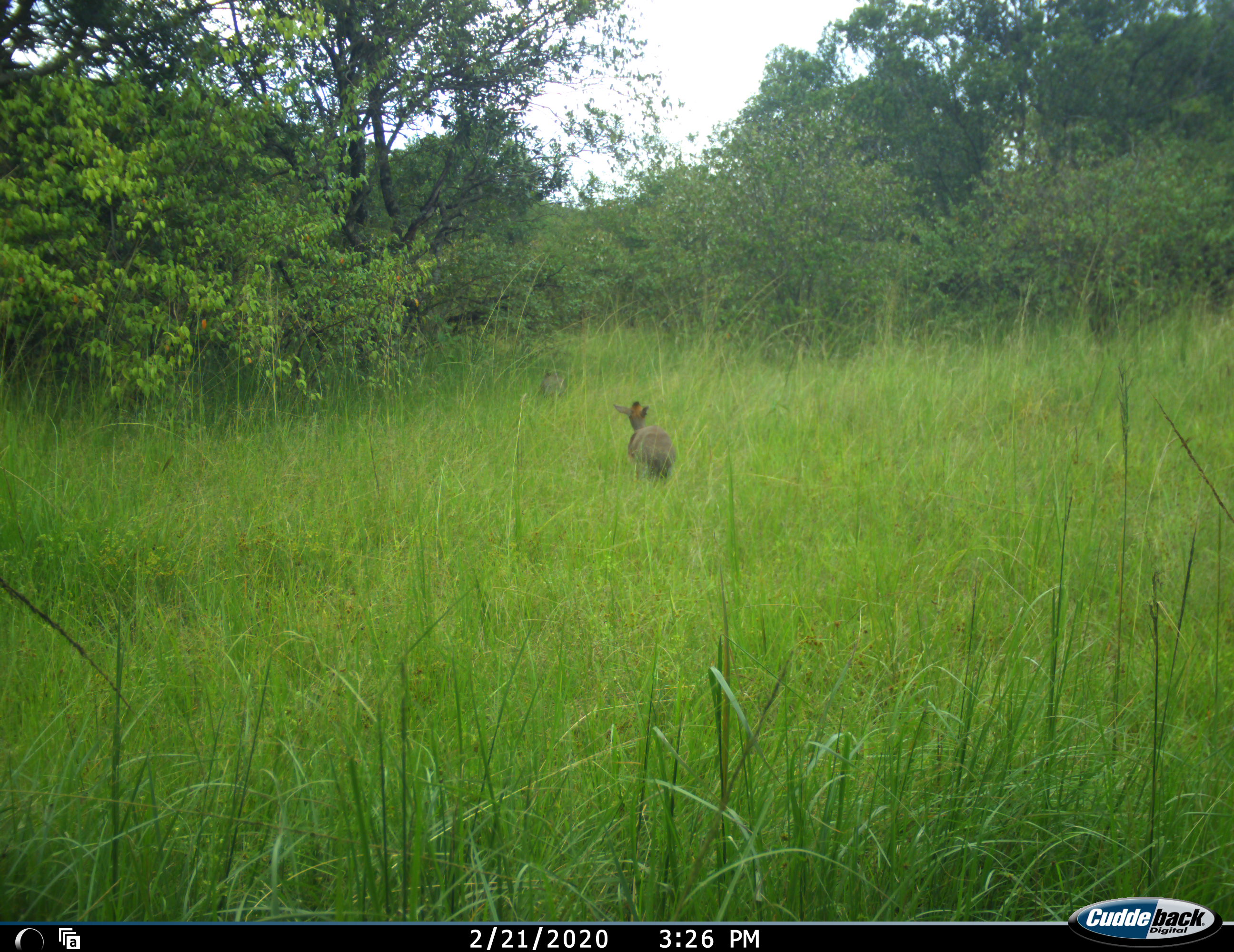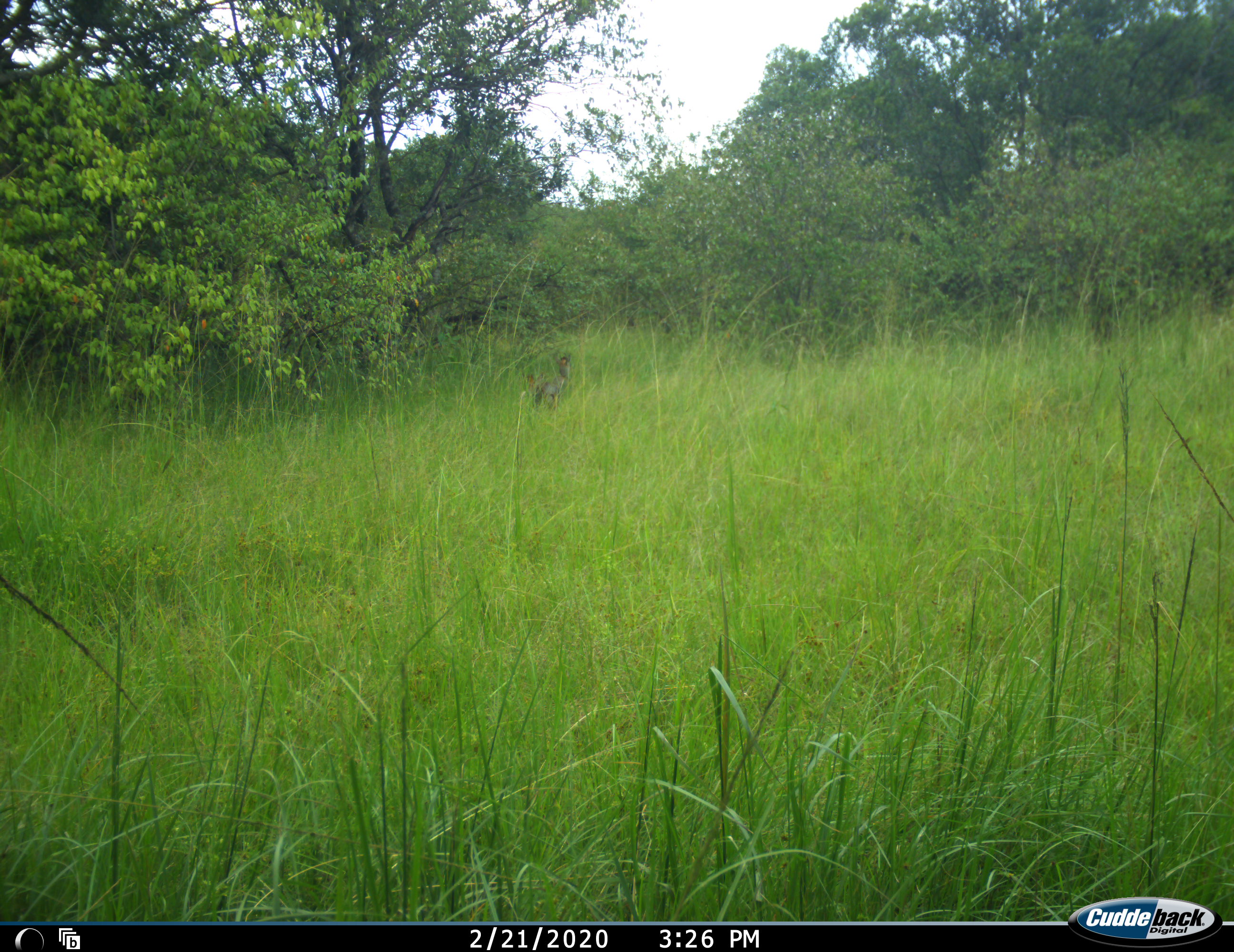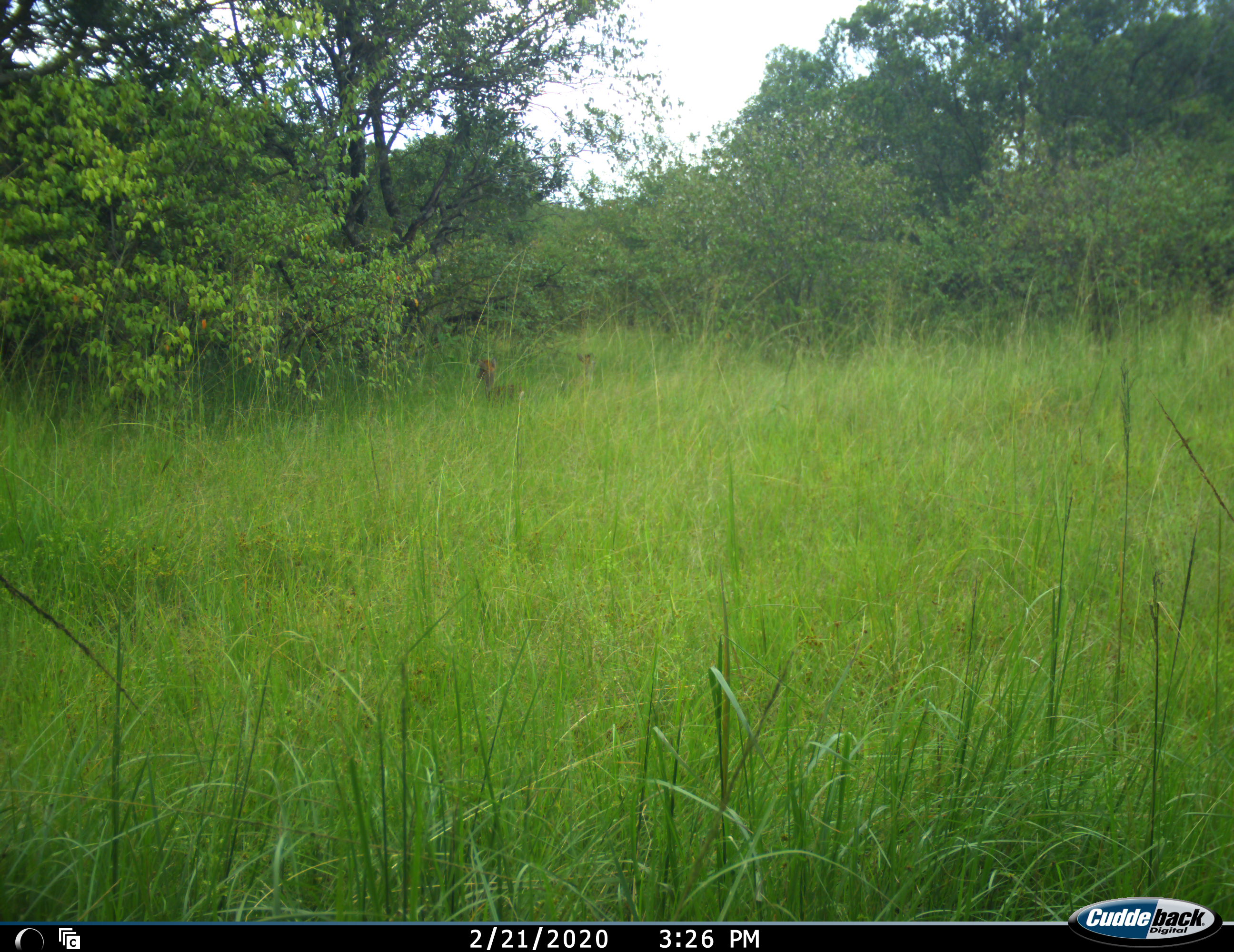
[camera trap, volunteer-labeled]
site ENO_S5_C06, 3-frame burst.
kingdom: Animalia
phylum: Chordata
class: Mammalia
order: Artiodactyla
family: Bovidae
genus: Madoqua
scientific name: Madoqua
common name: dik-dik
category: dikdik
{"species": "dikdik (dik-dik) (Madoqua)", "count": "2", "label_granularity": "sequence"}